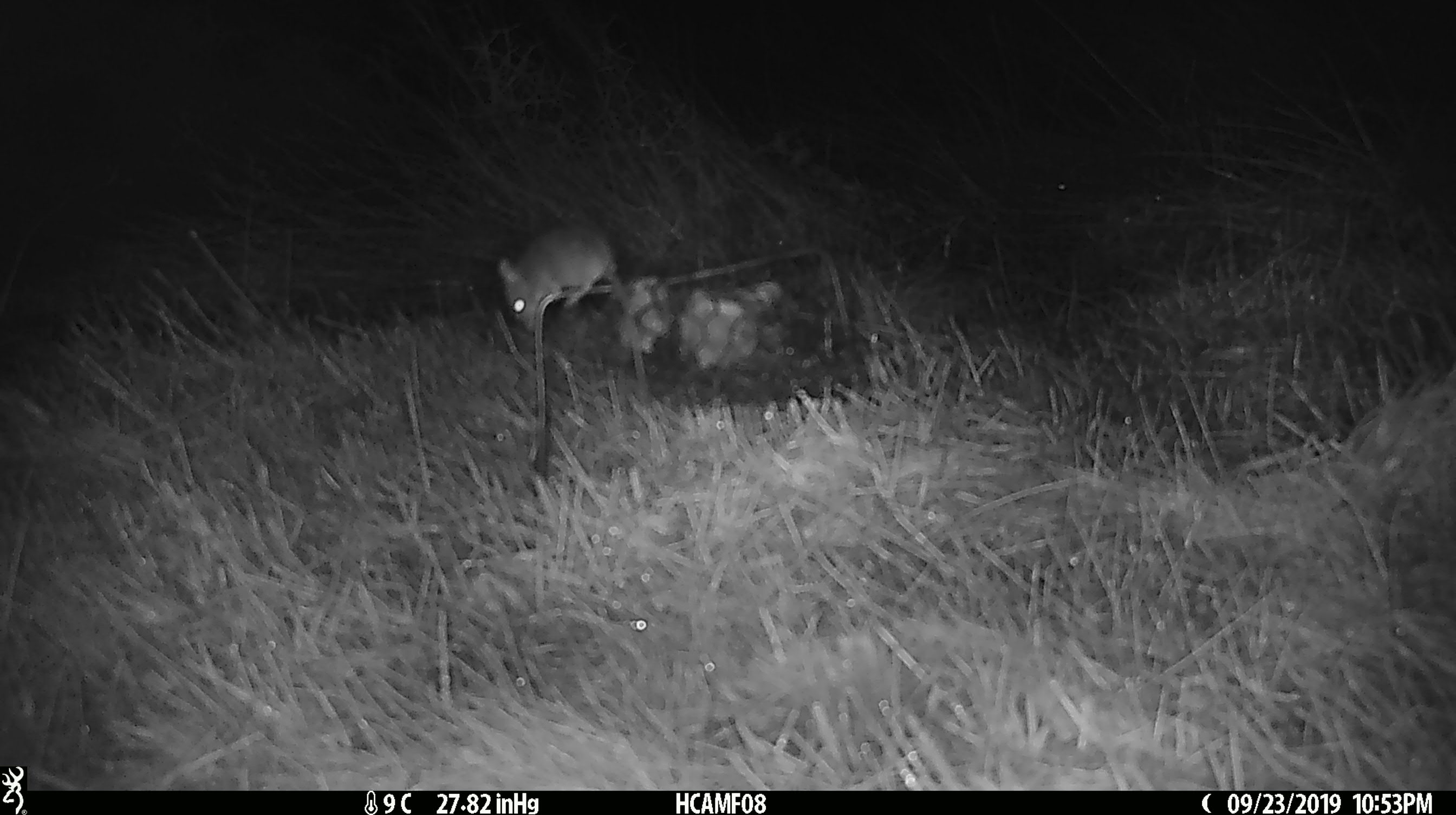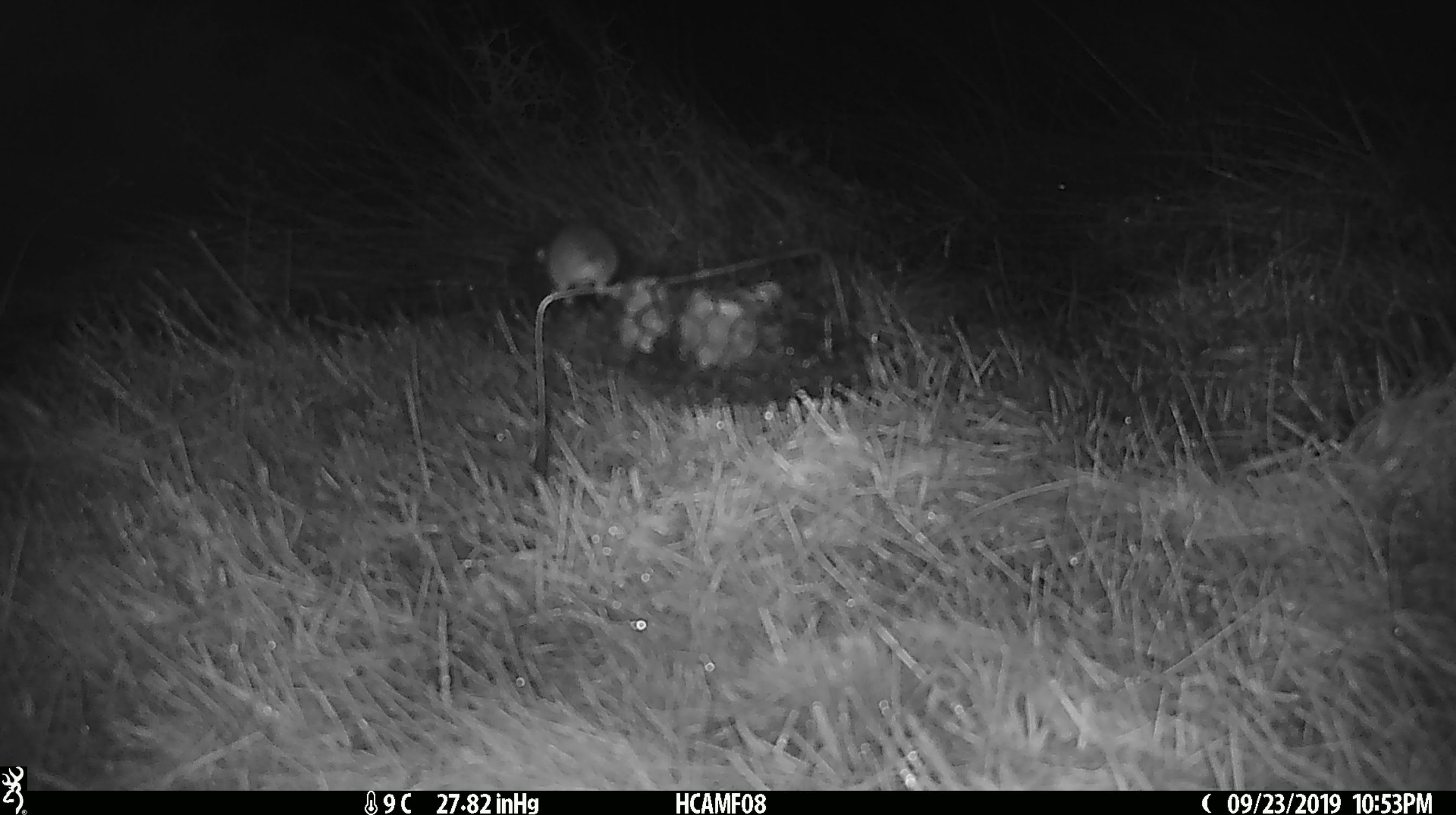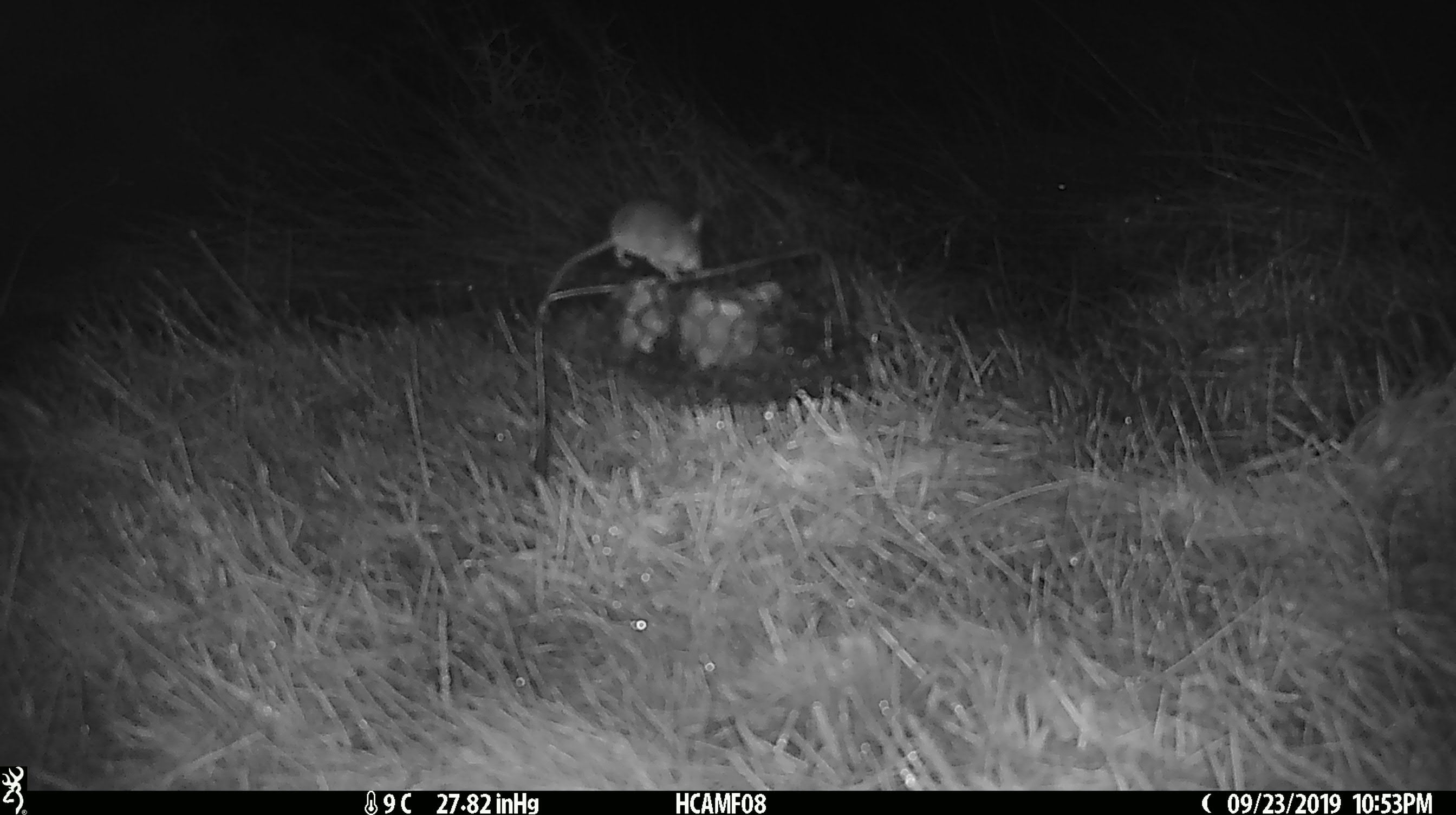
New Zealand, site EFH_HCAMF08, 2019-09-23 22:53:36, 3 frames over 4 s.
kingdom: Animalia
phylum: Chordata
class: Mammalia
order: Rodentia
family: Muridae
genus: Mus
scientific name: Mus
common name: mouse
Mouse (Mus).